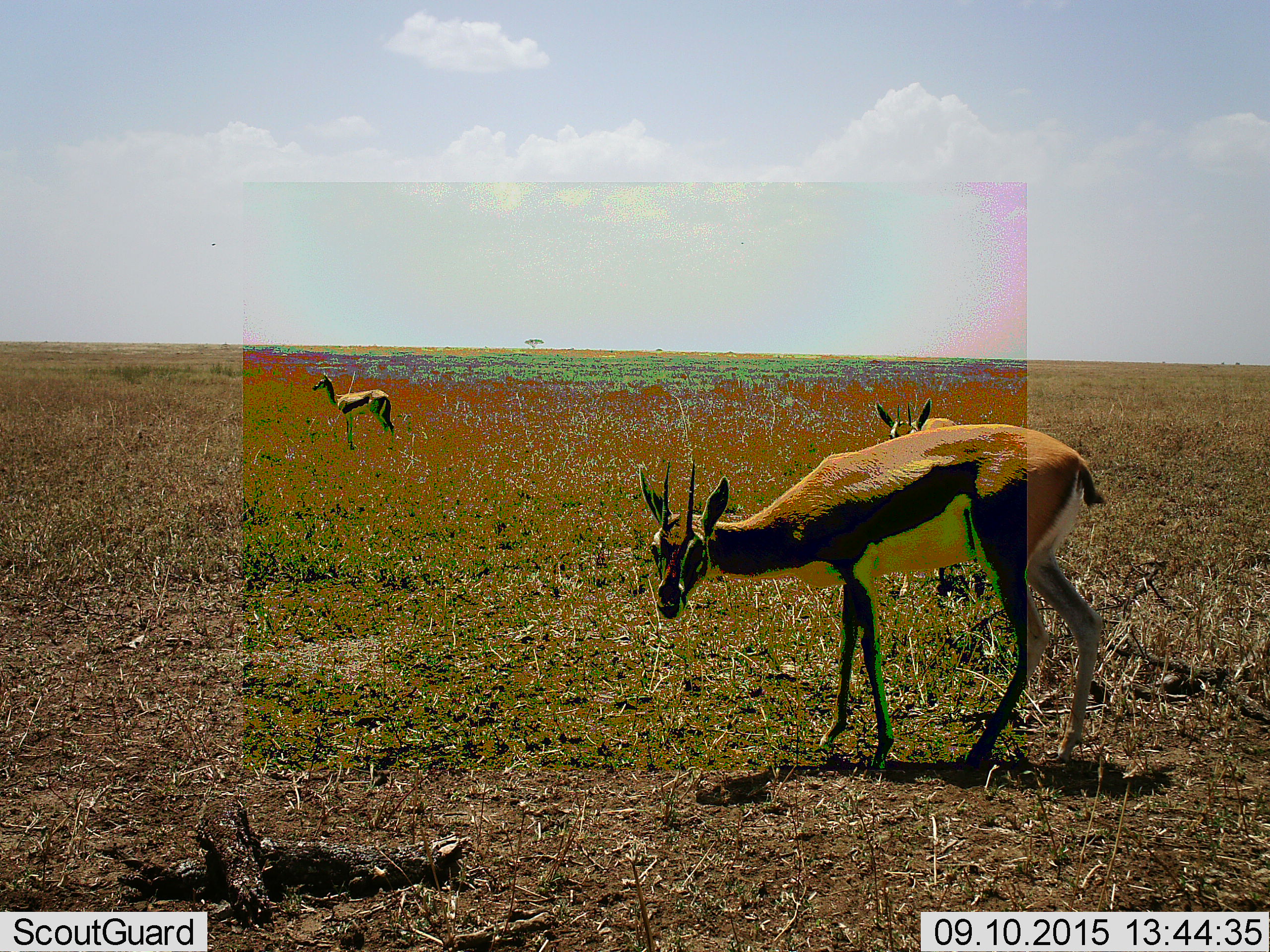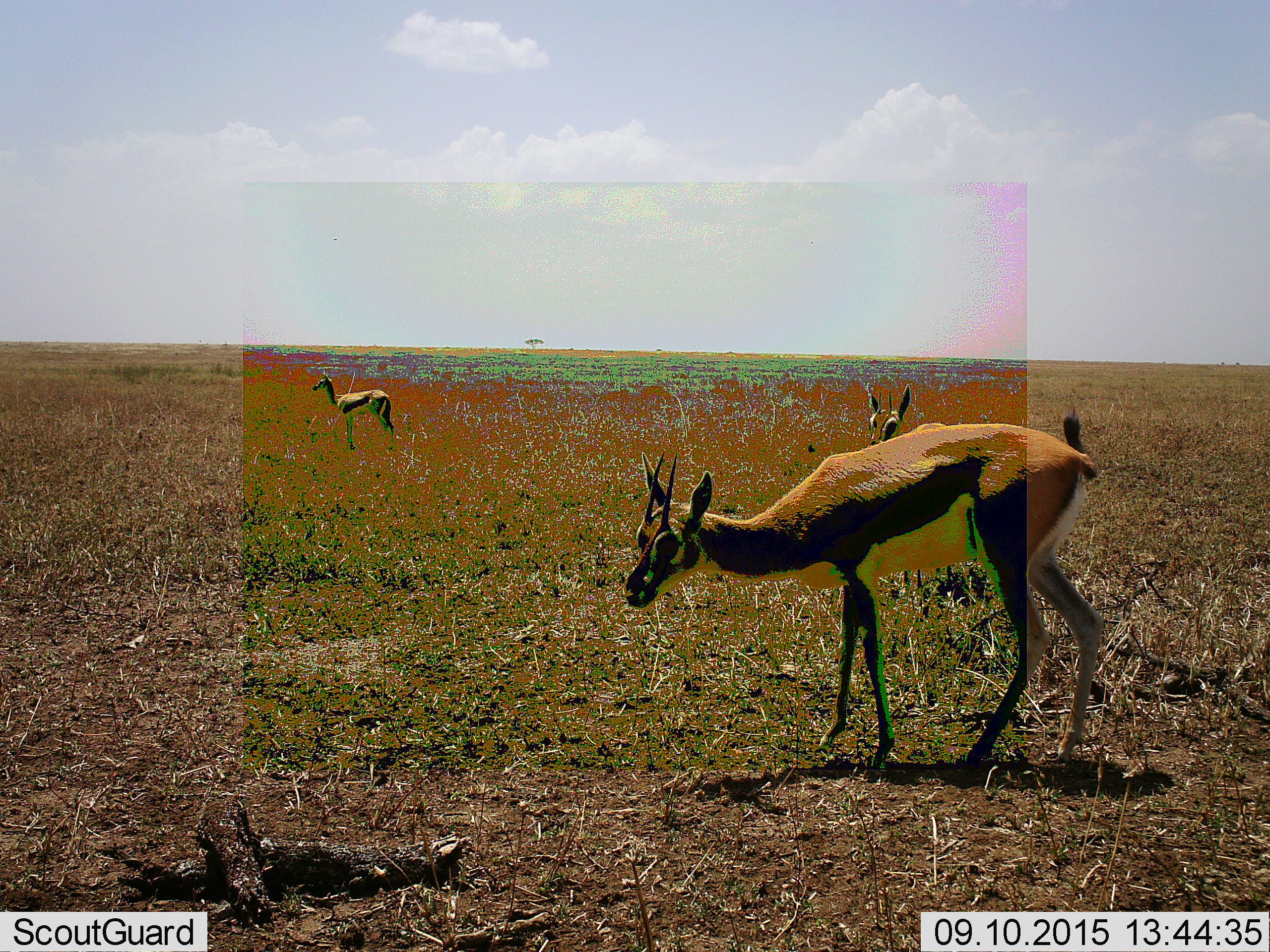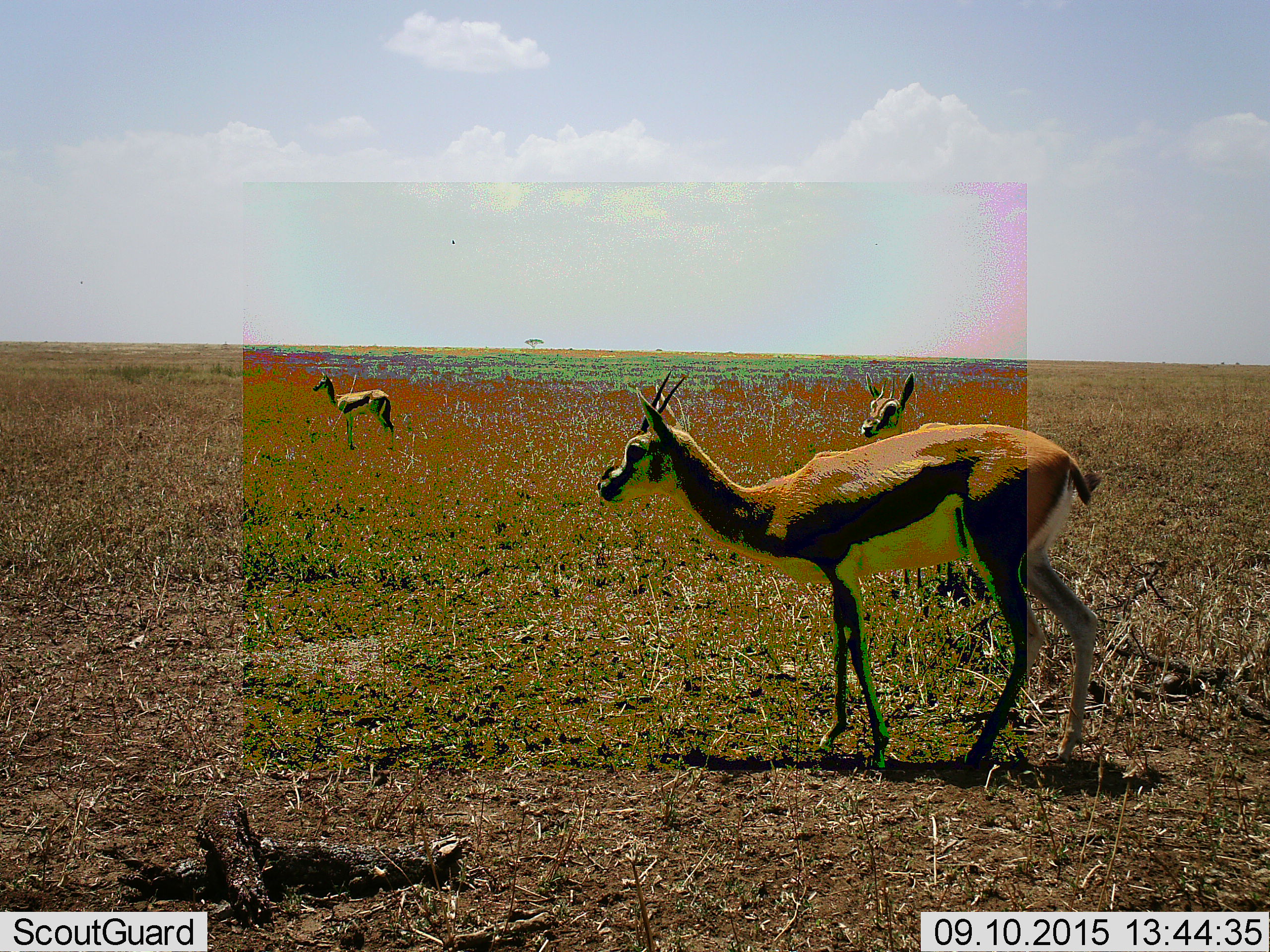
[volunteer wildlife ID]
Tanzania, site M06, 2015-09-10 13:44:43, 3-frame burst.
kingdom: Animalia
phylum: Chordata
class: Mammalia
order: Artiodactyla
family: Bovidae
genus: Eudorcas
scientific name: Eudorcas thomsonii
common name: thomson's gazelle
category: gazellethomsons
Gazellethomsons (thomson's gazelle) (Eudorcas thomsonii), count 3. Behavior (volunteer vote fractions): standing 78%, resting 0%, moving 33%, interacting 0%. Young present (vote fraction): 22%. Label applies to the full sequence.